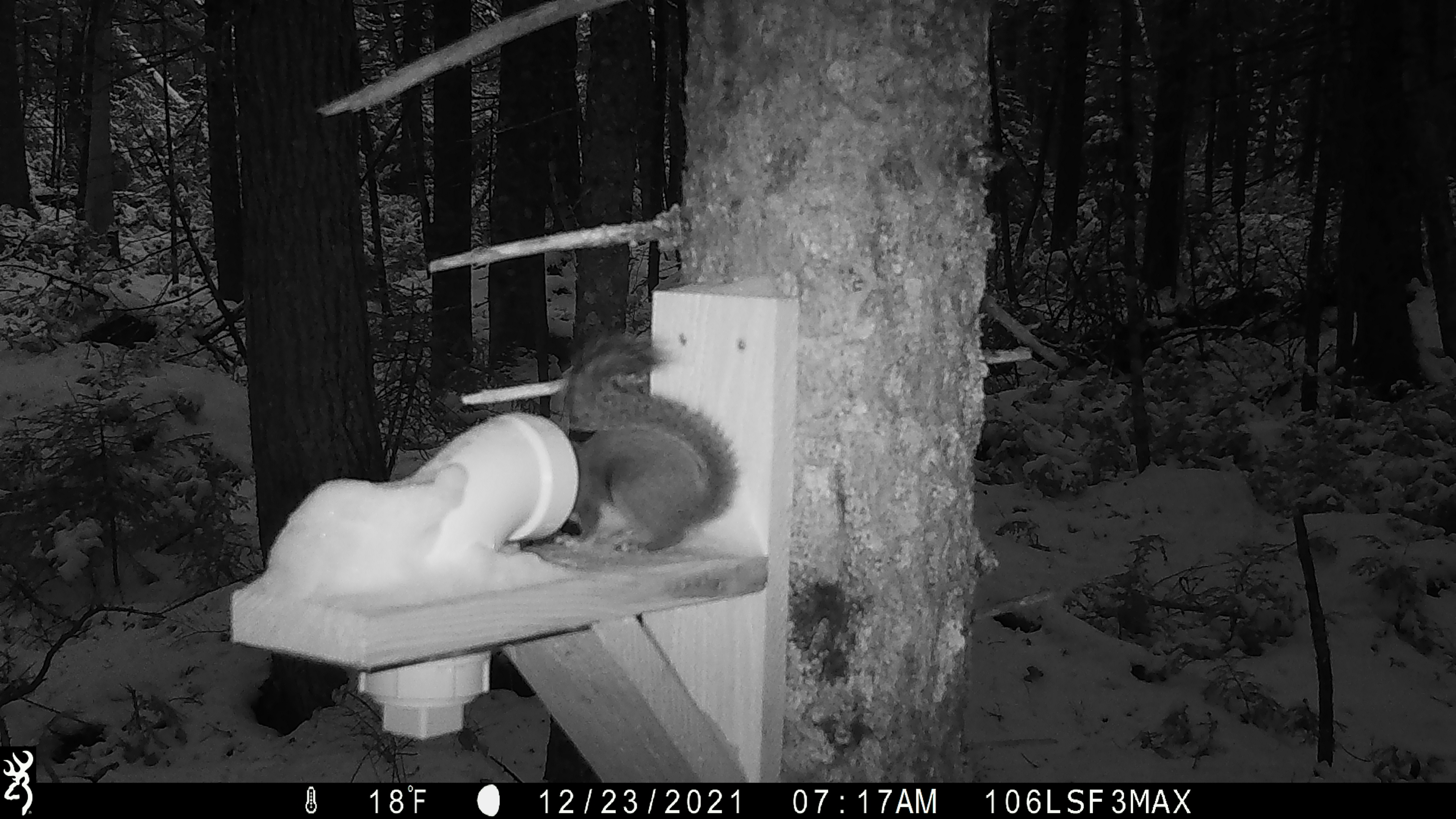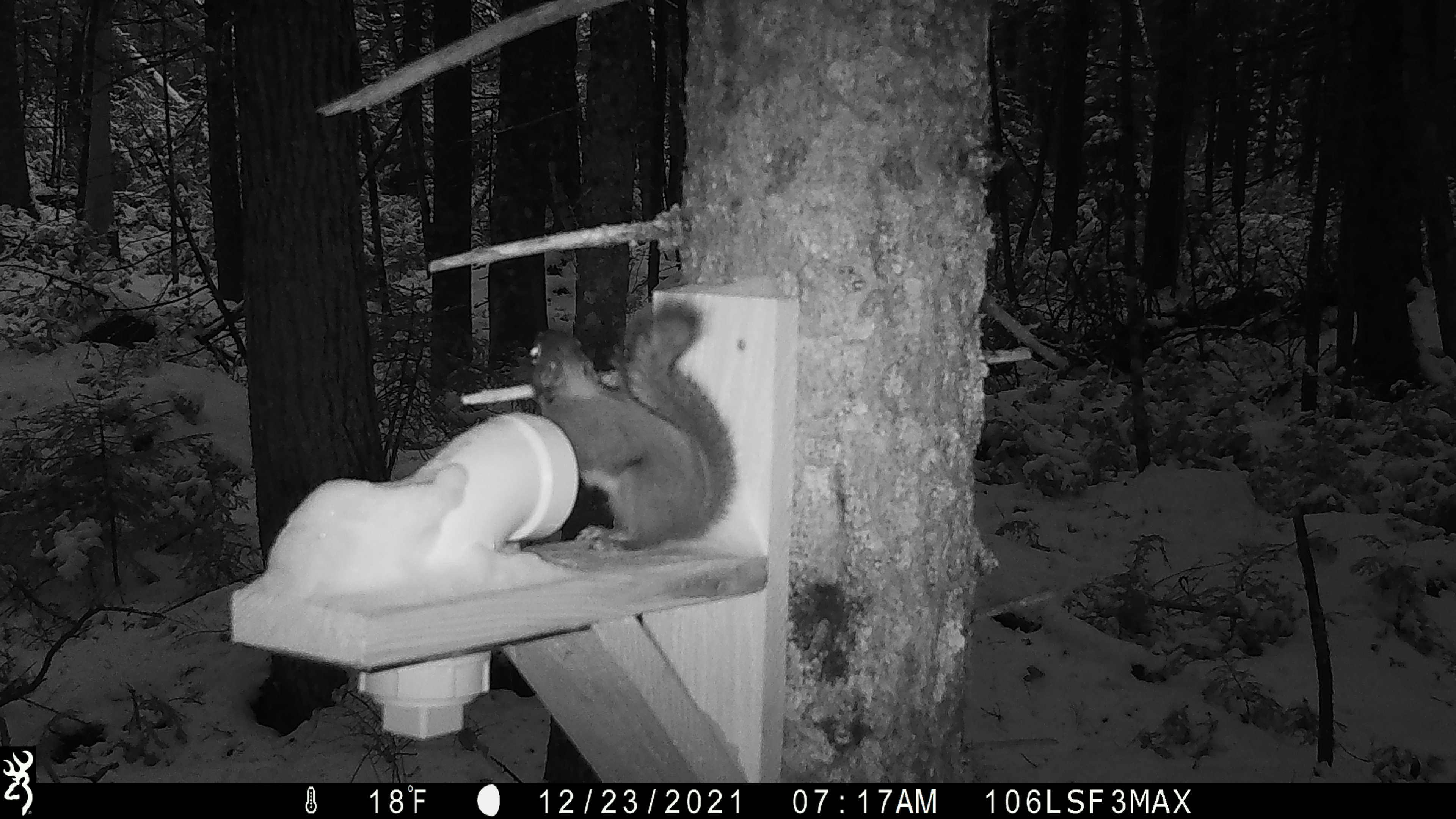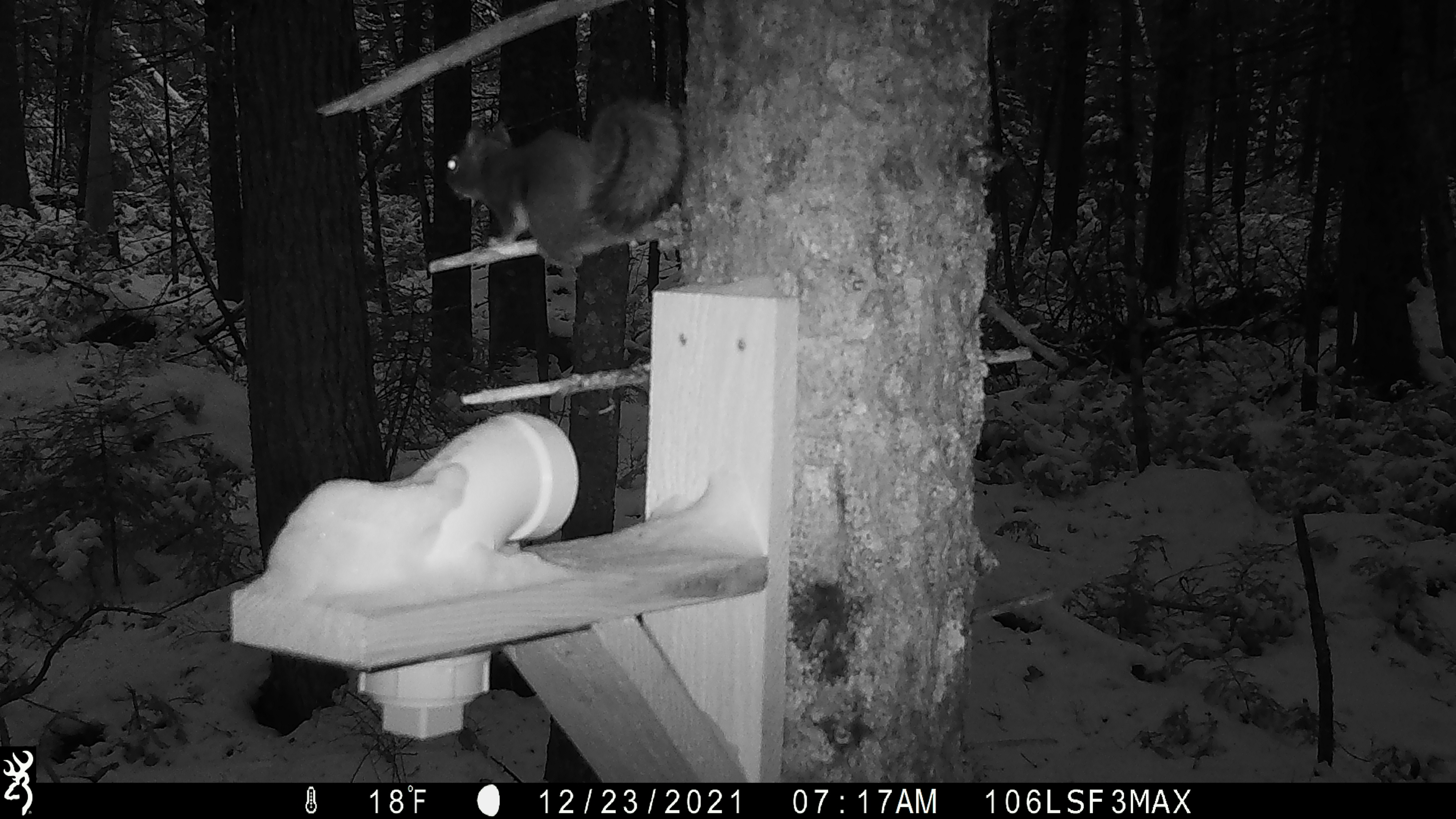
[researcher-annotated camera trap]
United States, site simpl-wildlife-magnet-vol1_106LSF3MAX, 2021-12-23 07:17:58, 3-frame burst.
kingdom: Animalia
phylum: Chordata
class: Mammalia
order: Rodentia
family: Sciuridae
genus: Tamiasciurus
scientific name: Tamiasciurus hudsonicus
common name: red squirrel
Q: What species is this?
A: Red squirrel (Tamiasciurus hudsonicus).